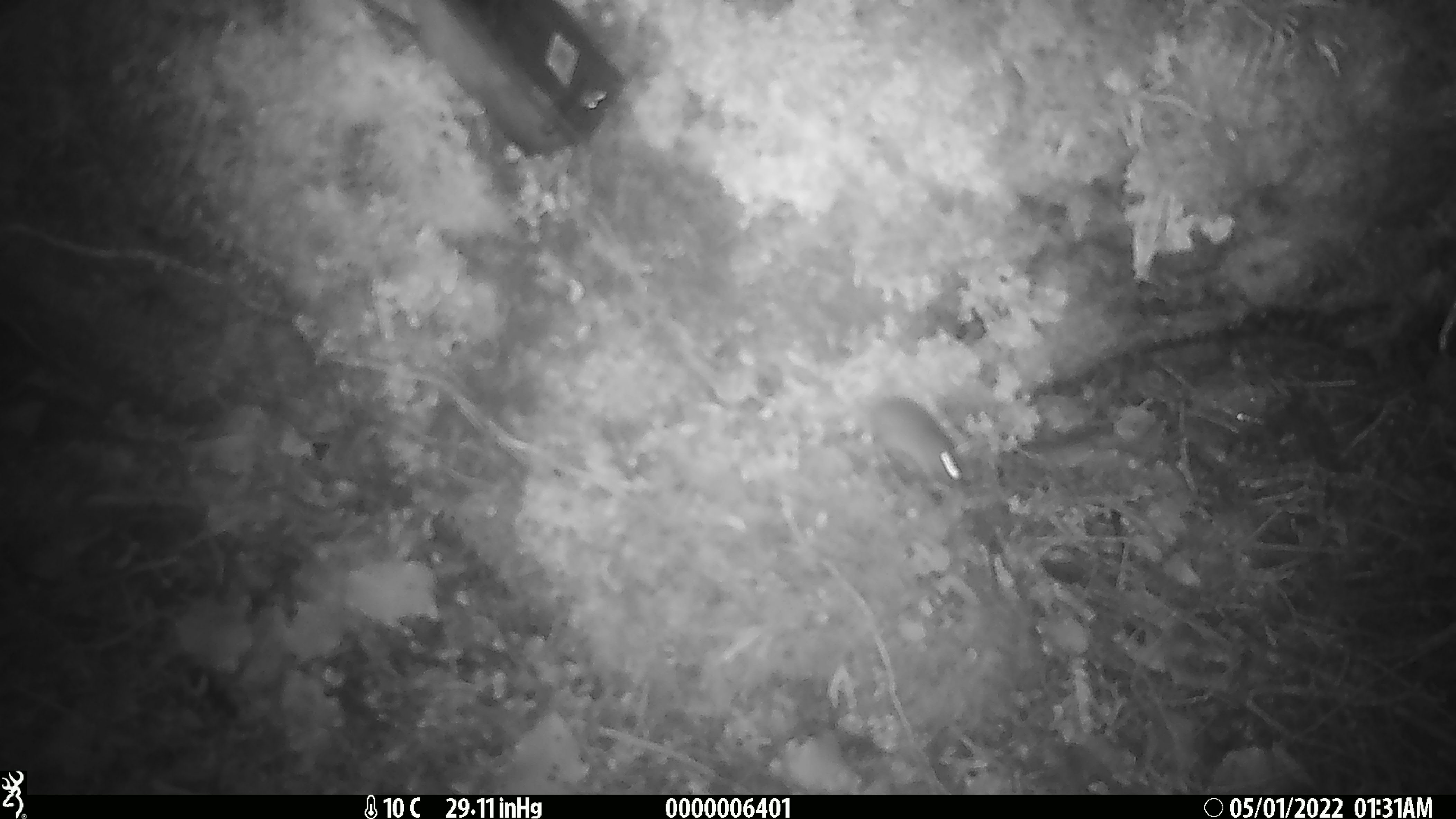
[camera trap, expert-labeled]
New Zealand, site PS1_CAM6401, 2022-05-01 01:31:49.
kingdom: Animalia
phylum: Chordata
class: Mammalia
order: Rodentia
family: Muridae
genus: Mus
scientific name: Mus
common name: mouse